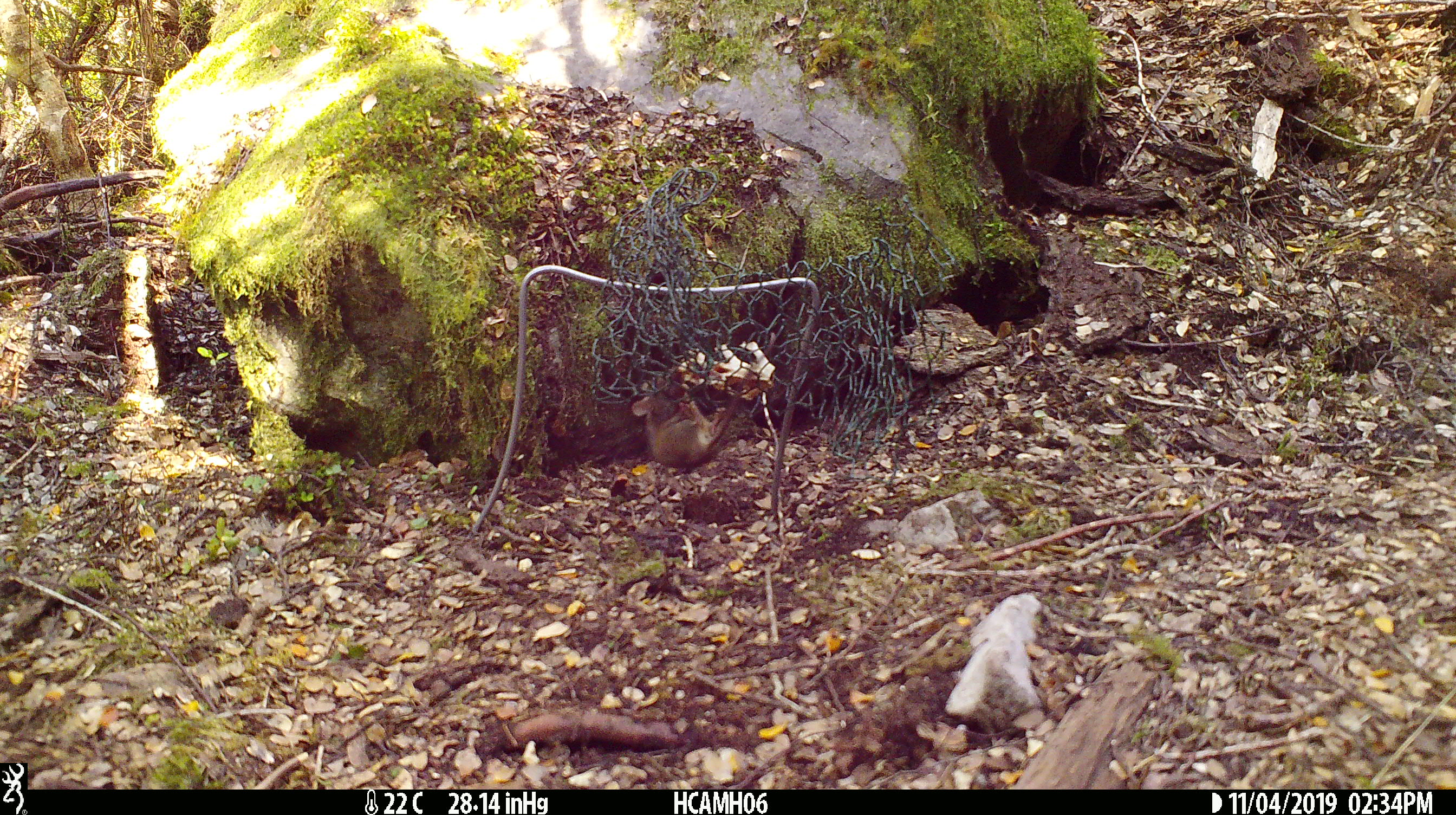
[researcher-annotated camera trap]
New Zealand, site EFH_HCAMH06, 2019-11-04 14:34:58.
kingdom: Animalia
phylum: Chordata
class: Mammalia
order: Rodentia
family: Muridae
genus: Mus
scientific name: Mus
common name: mouse